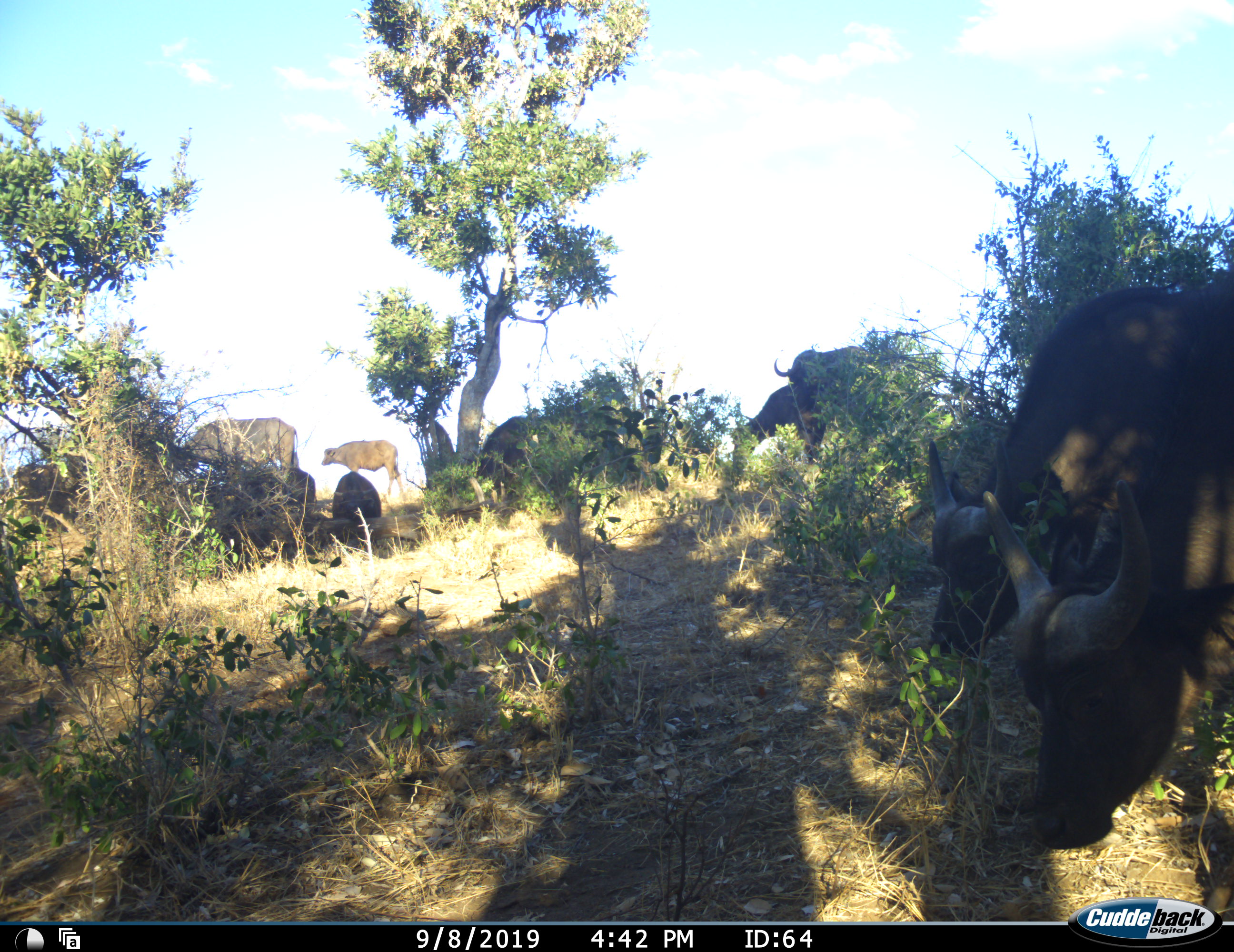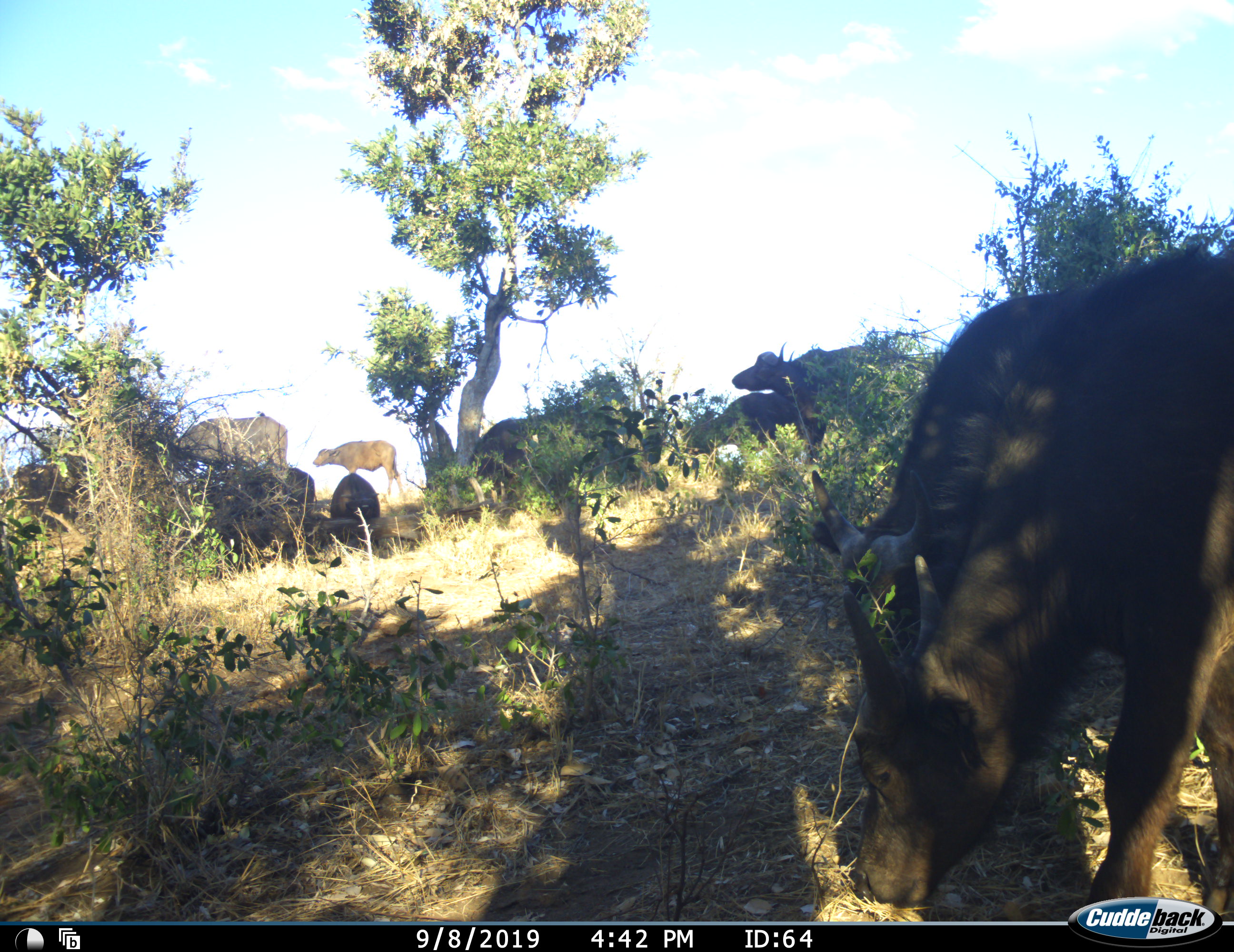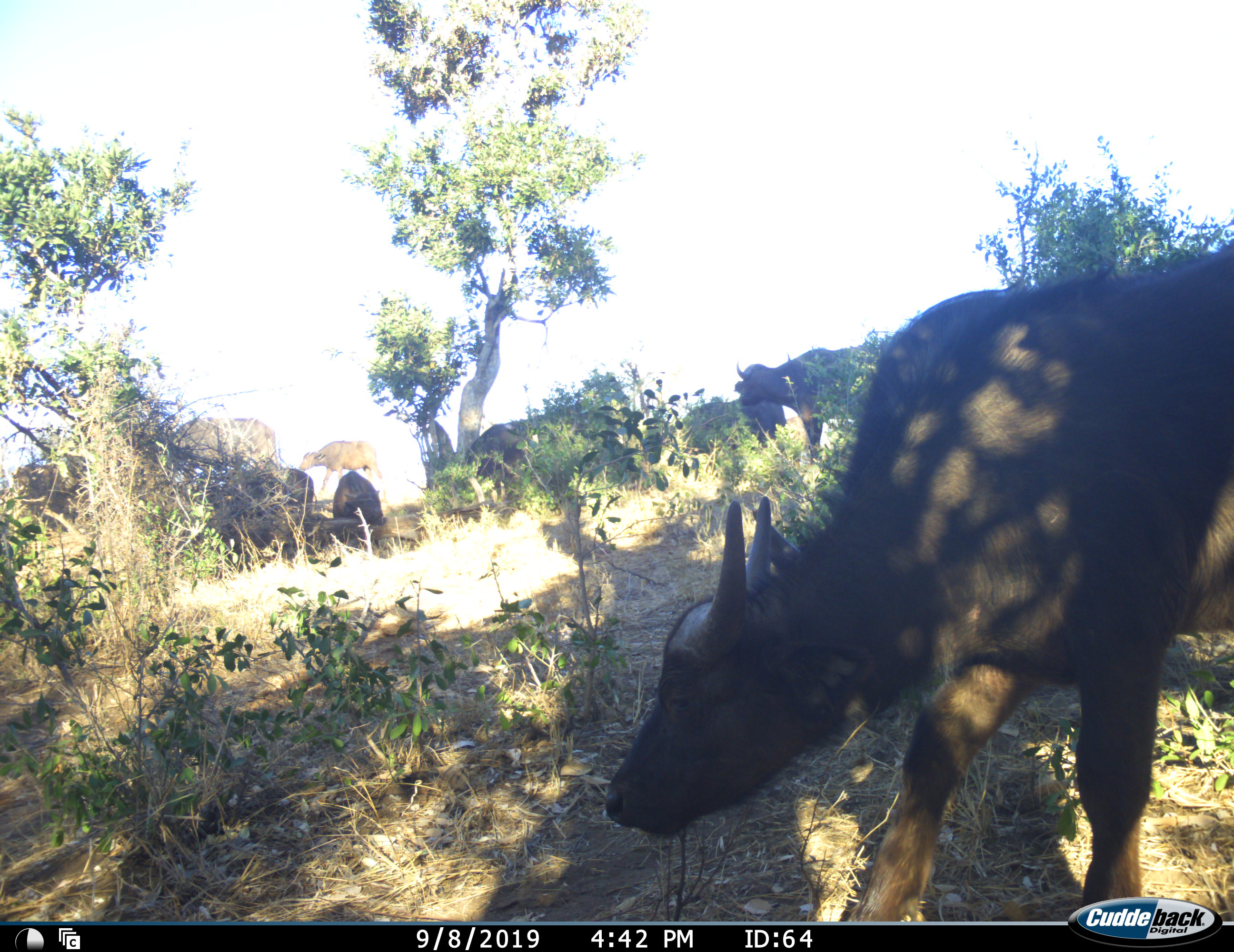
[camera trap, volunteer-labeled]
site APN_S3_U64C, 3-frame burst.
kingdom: Animalia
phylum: Chordata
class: Mammalia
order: Artiodactyla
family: Bovidae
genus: Syncerus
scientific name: Syncerus caffer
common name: african buffalo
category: buffalo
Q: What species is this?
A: Buffalo (african buffalo) (Syncerus caffer).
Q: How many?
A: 9.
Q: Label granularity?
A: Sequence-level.